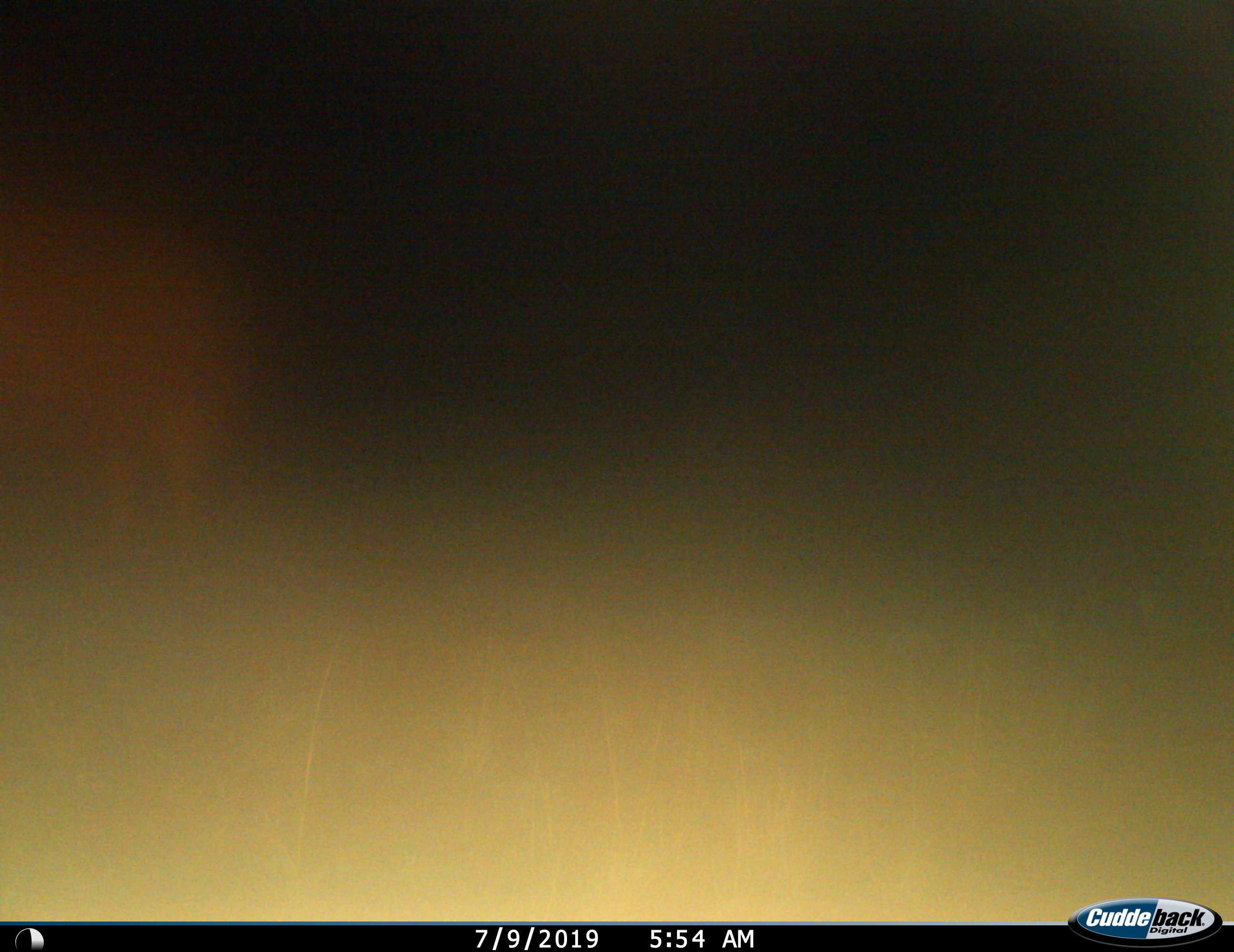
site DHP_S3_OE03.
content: unidentified animal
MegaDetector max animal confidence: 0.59